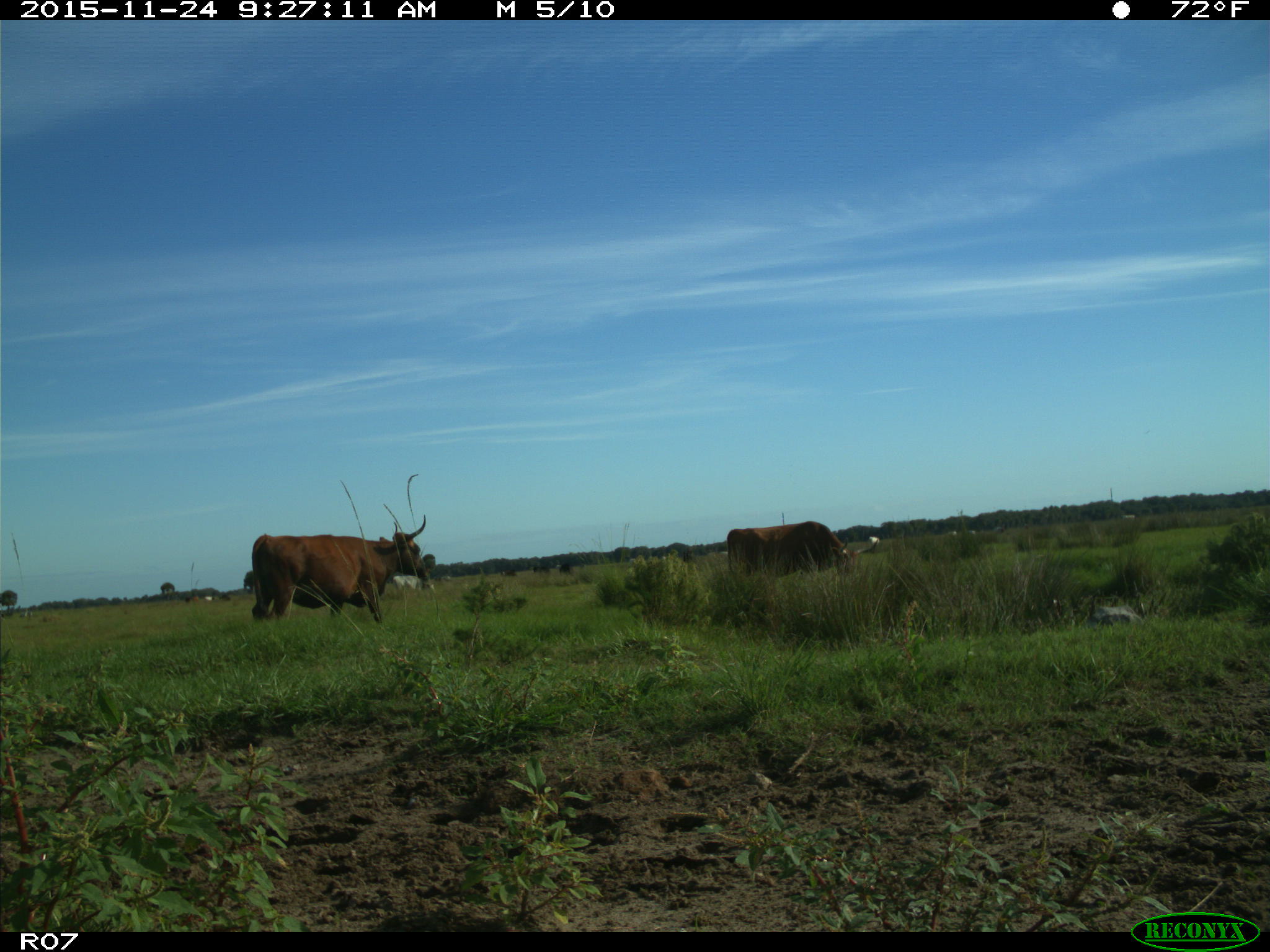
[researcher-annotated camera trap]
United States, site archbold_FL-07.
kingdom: Animalia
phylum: Chordata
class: Mammalia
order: Artiodactyla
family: Bovidae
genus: Bos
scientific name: Bos taurus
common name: domestic cow